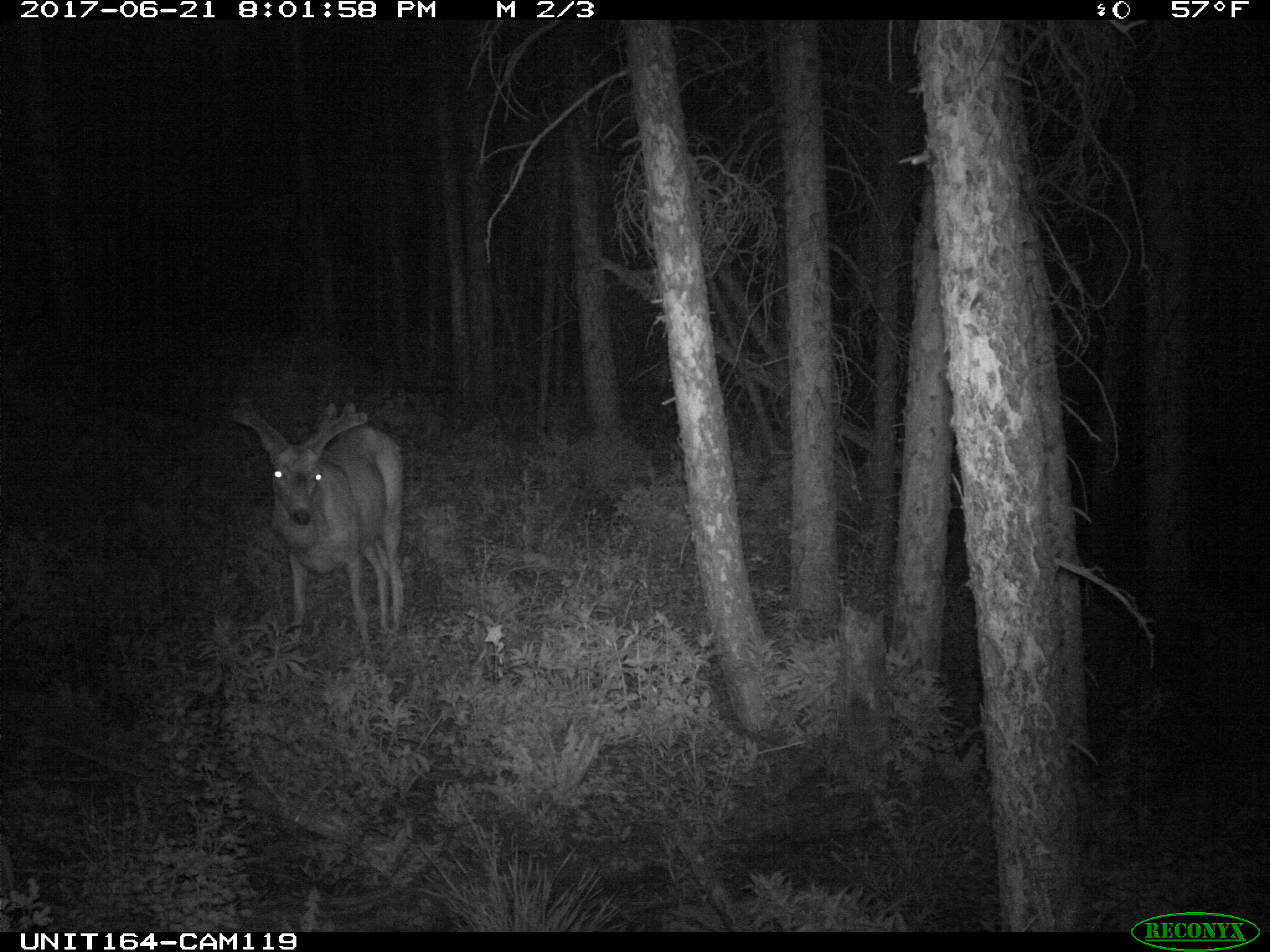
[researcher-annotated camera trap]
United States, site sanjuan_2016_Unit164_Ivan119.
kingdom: Animalia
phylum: Chordata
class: Mammalia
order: Artiodactyla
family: Cervidae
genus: Odocoileus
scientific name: Odocoileus hemionus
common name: mule deer